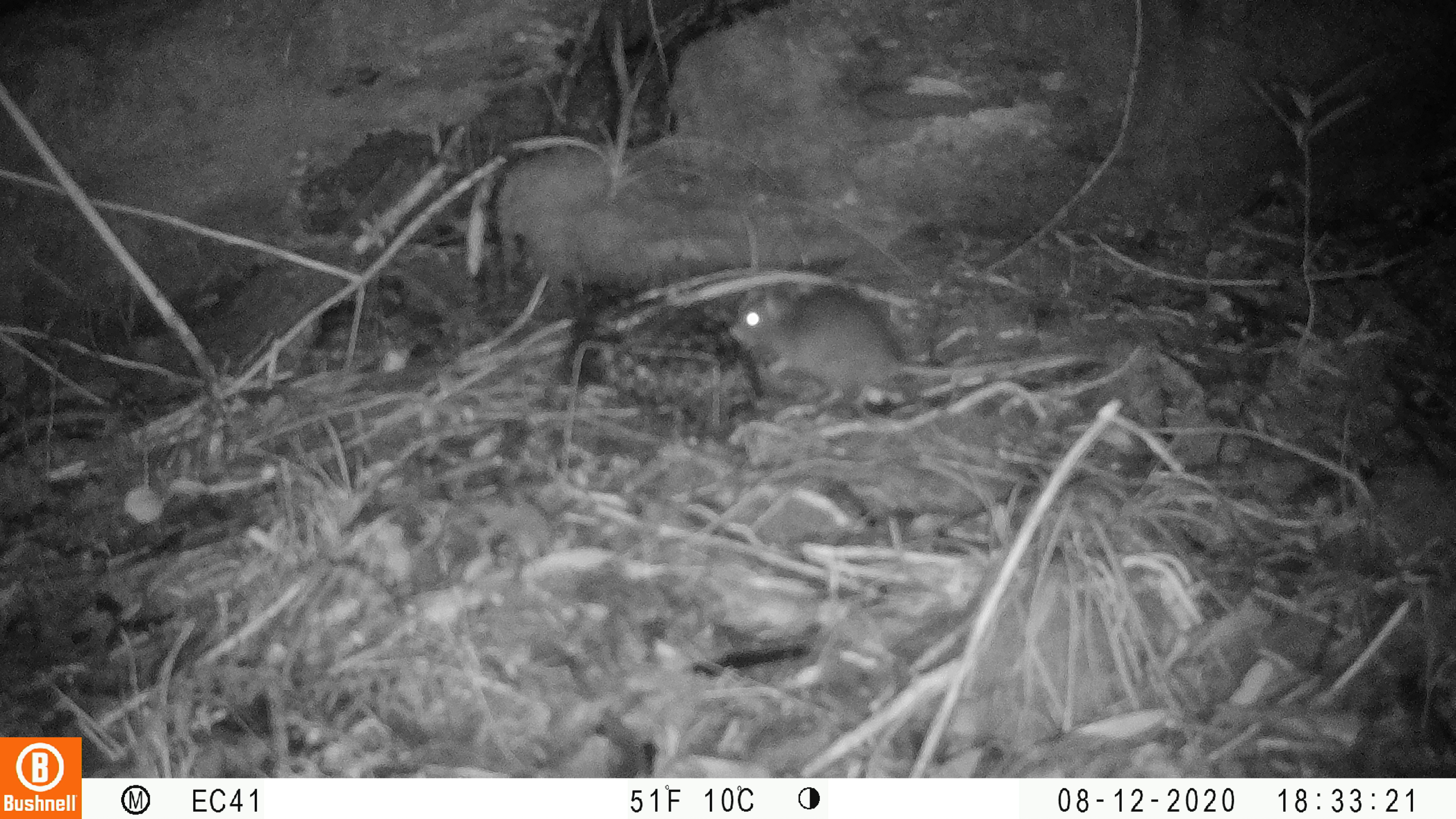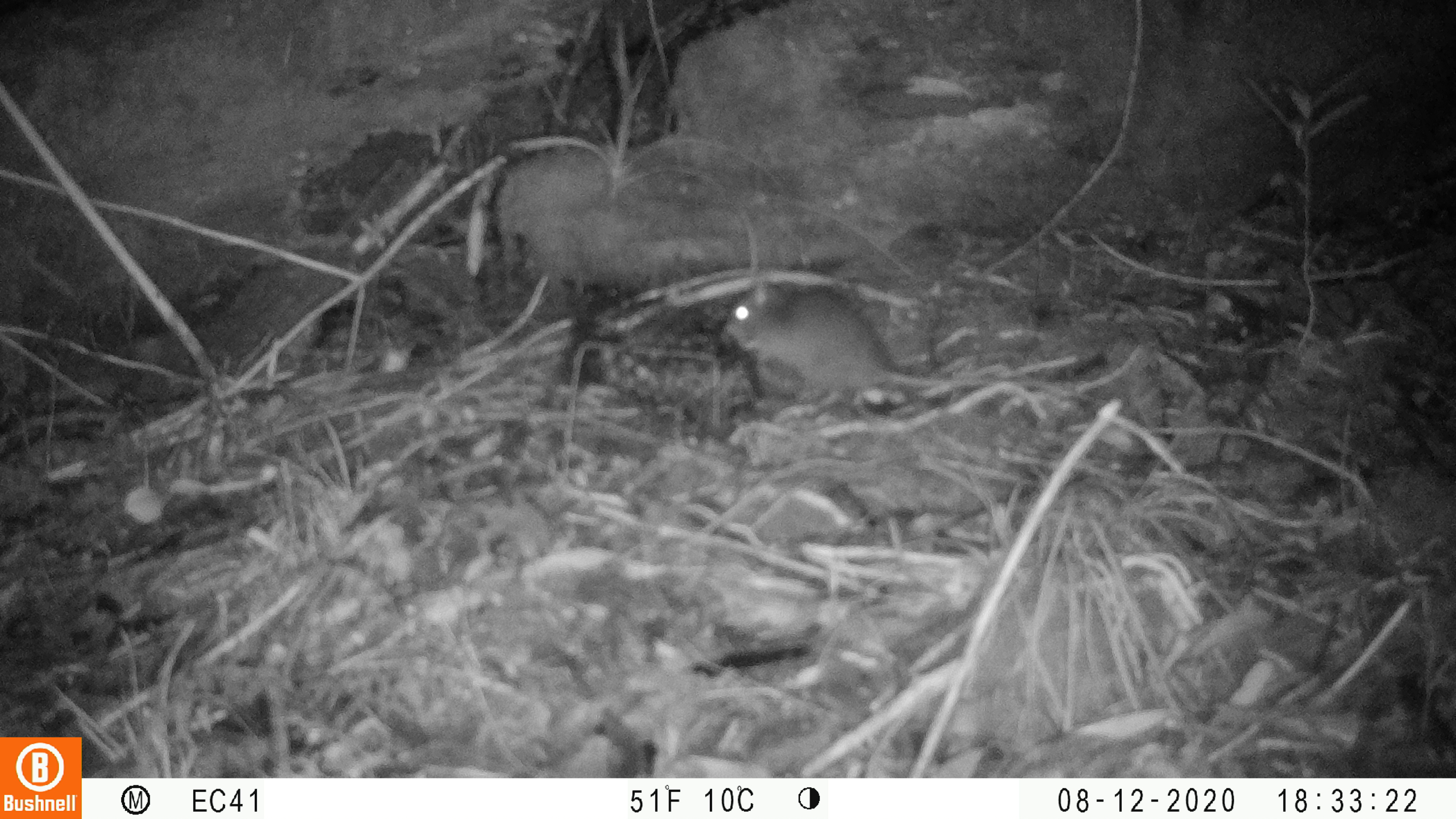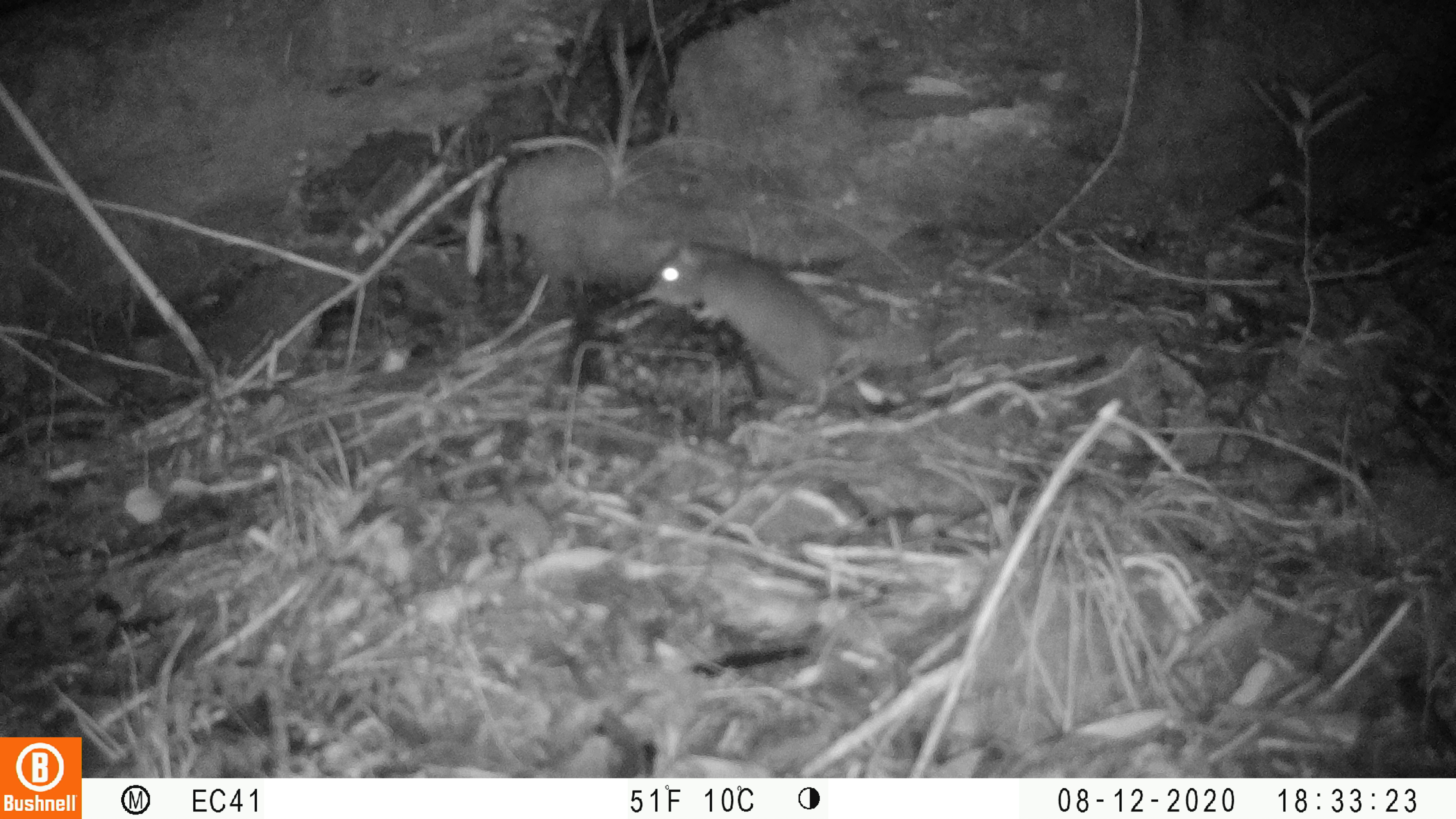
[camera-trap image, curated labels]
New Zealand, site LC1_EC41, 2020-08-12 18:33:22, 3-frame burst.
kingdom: Animalia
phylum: Chordata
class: Mammalia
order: Rodentia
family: Muridae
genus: Rattus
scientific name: Rattus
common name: rat